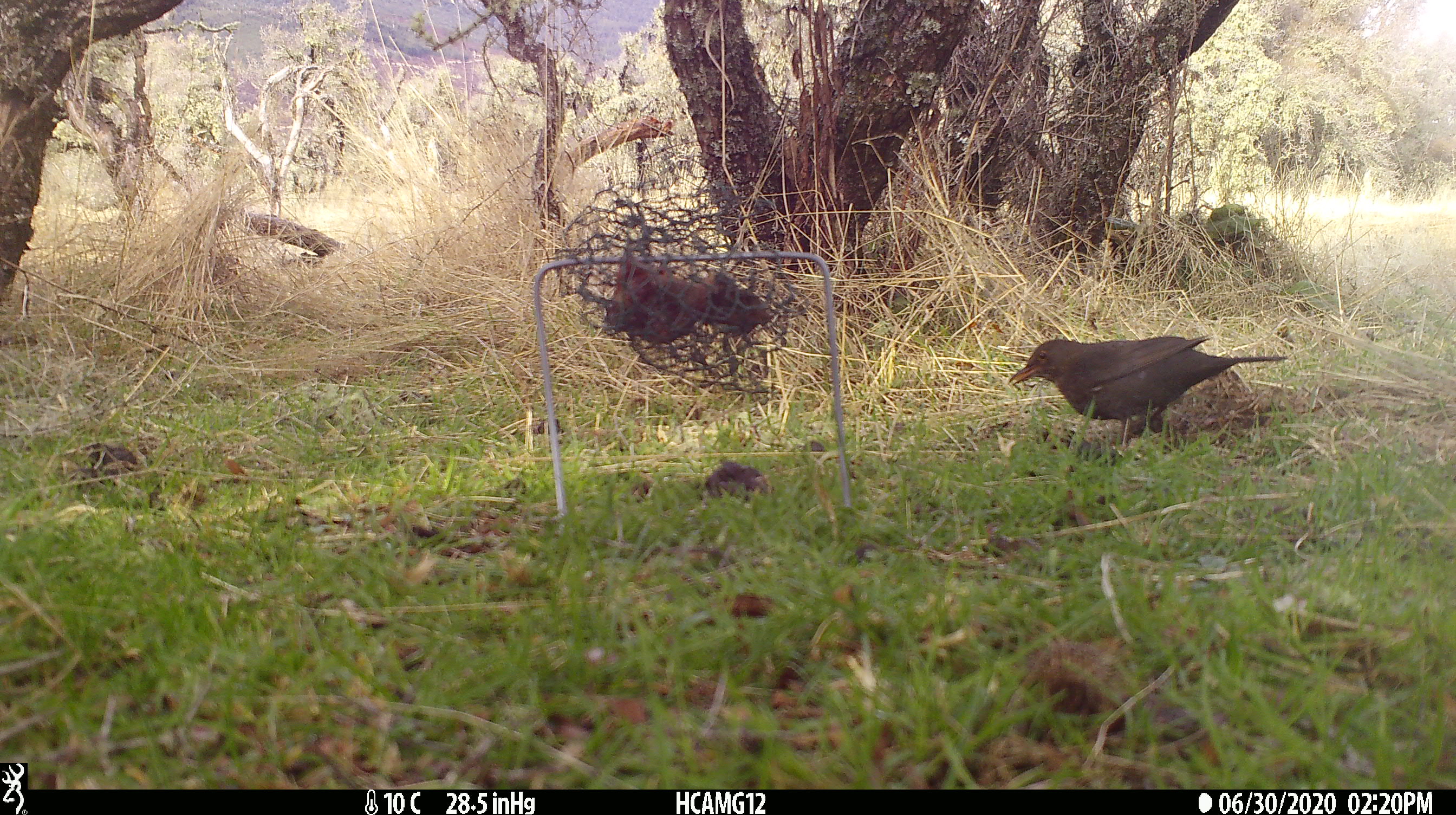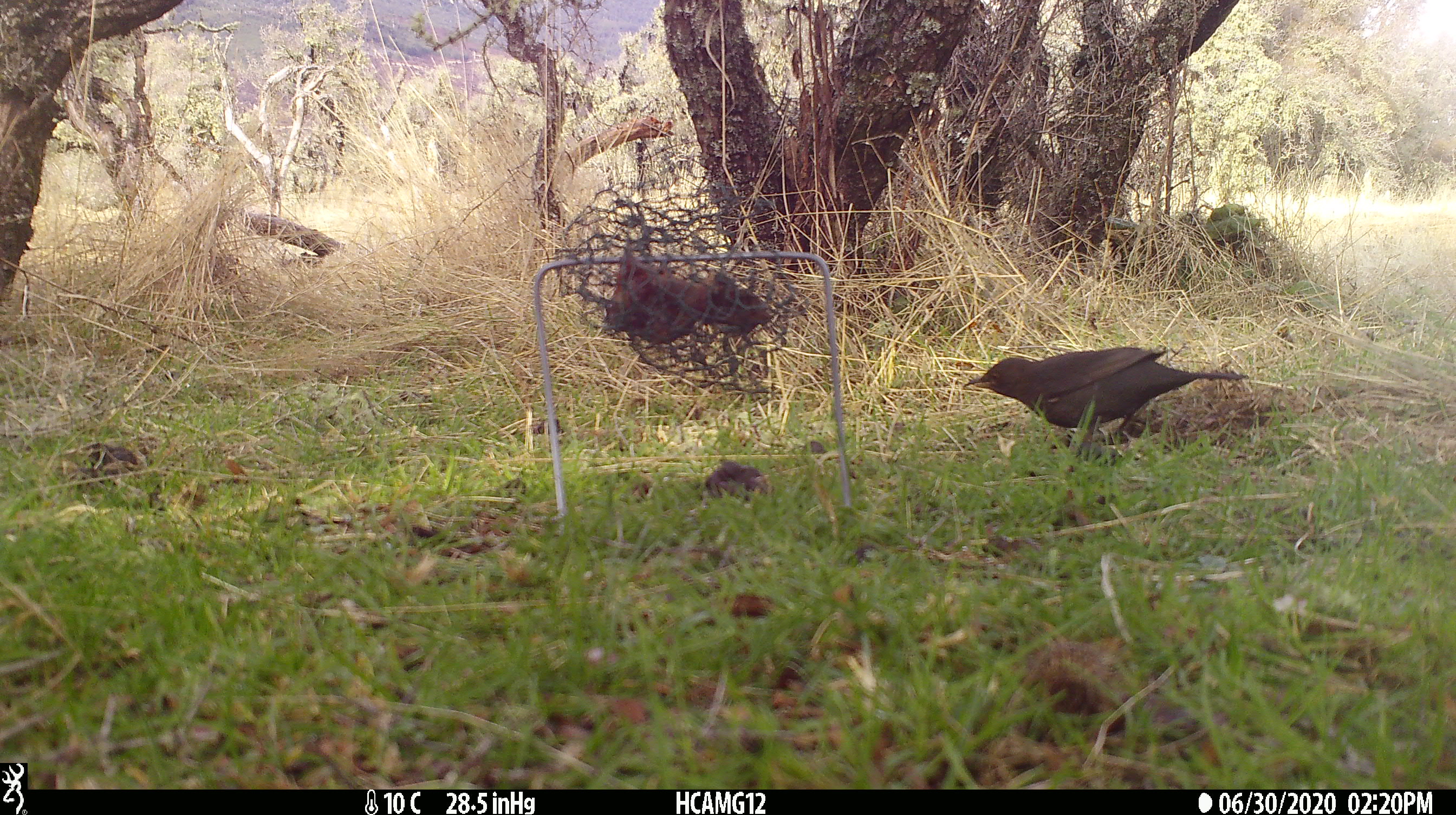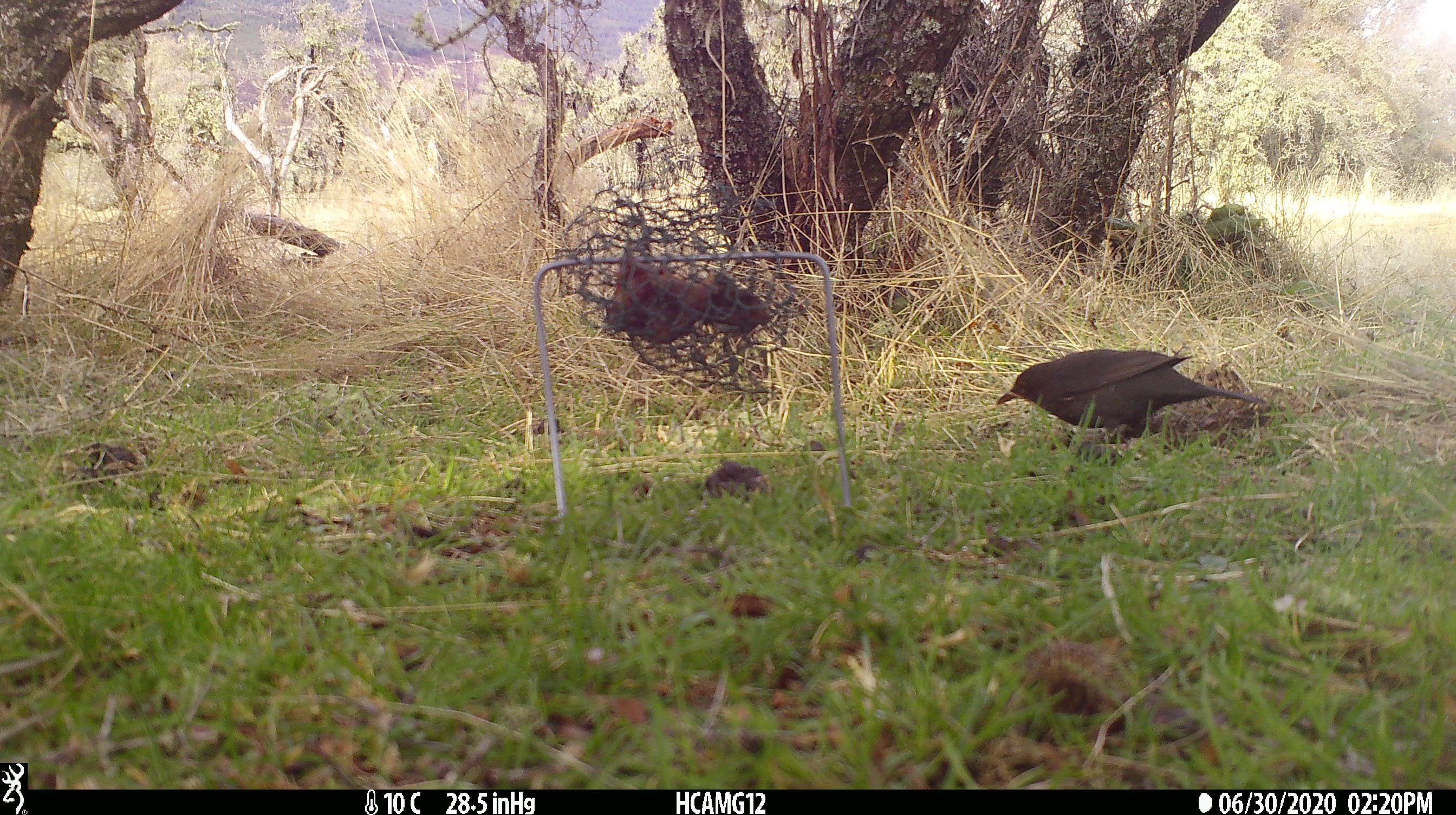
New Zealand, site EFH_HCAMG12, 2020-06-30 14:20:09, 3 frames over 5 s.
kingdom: Animalia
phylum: Chordata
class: Aves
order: Passeriformes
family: Turdidae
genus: Turdus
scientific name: Turdus merula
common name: eurasian blackbird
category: blackbird